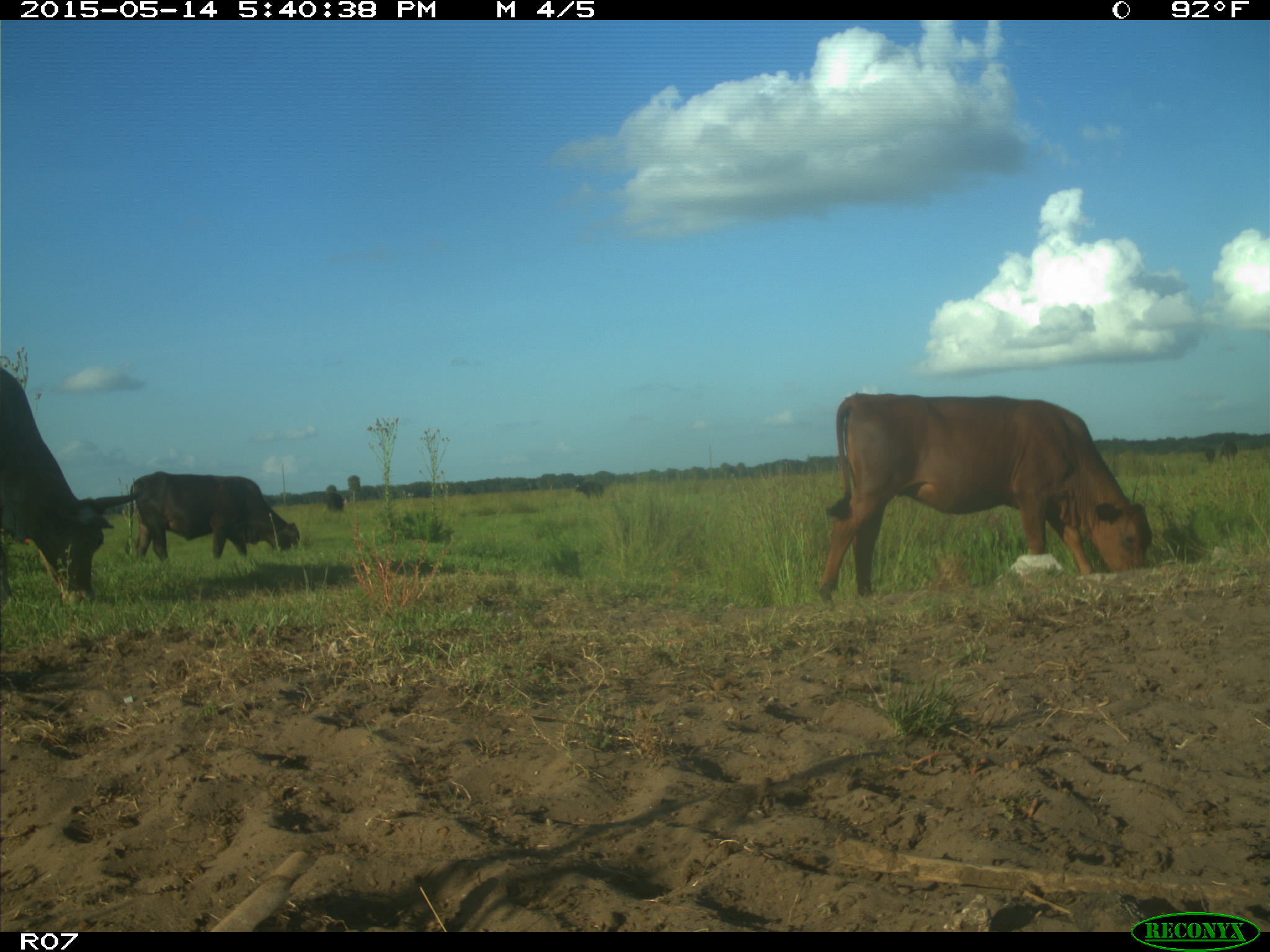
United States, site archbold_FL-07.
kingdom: Animalia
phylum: Chordata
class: Mammalia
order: Artiodactyla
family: Bovidae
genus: Bos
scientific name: Bos taurus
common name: domestic cow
Bos taurus (domestic cow).